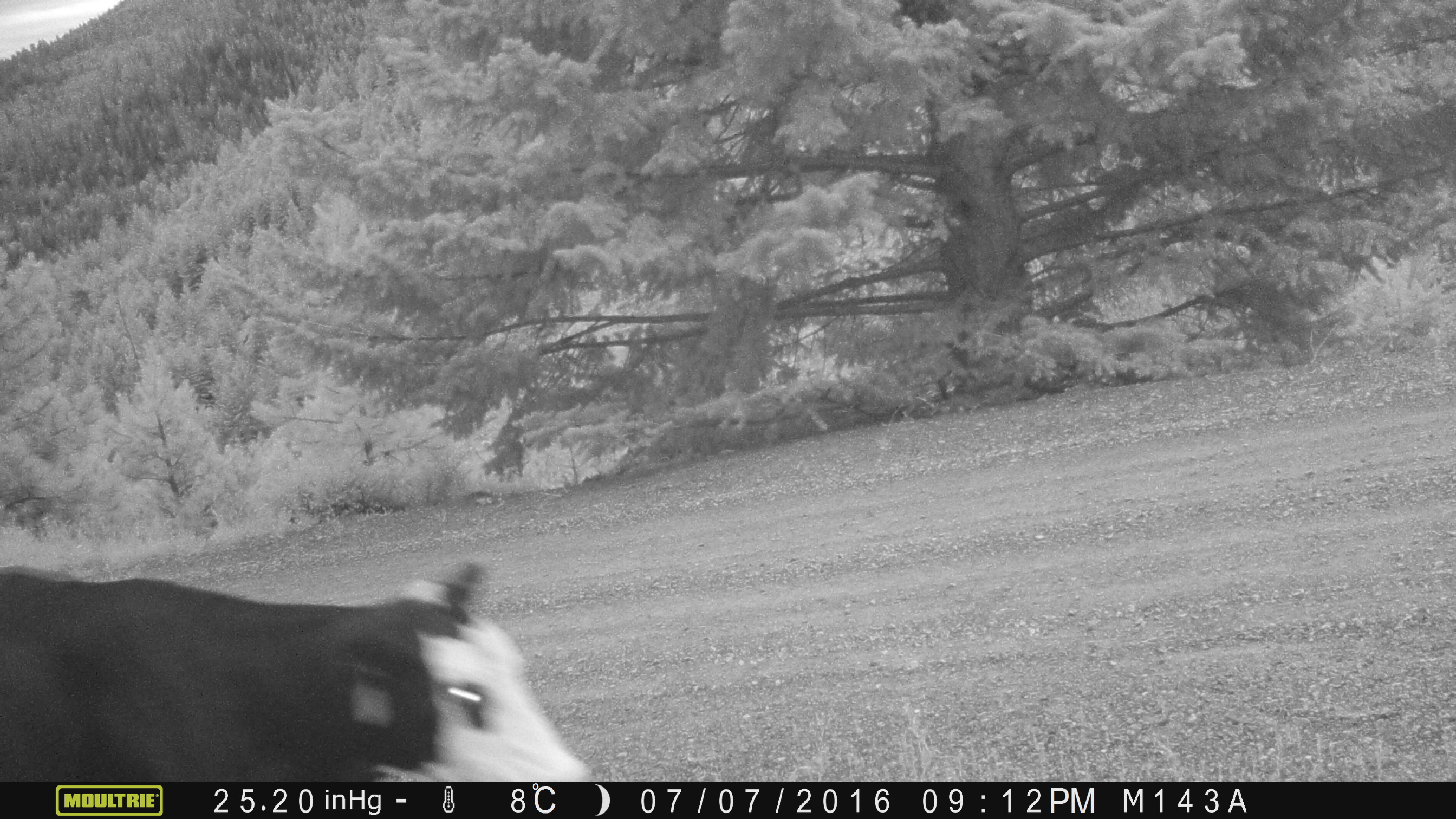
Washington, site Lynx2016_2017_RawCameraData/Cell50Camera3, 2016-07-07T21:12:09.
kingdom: Animalia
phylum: Chordata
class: Mammalia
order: Artiodactyla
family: Bovidae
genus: Bos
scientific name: Bos taurus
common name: domestic cattle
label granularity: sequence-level